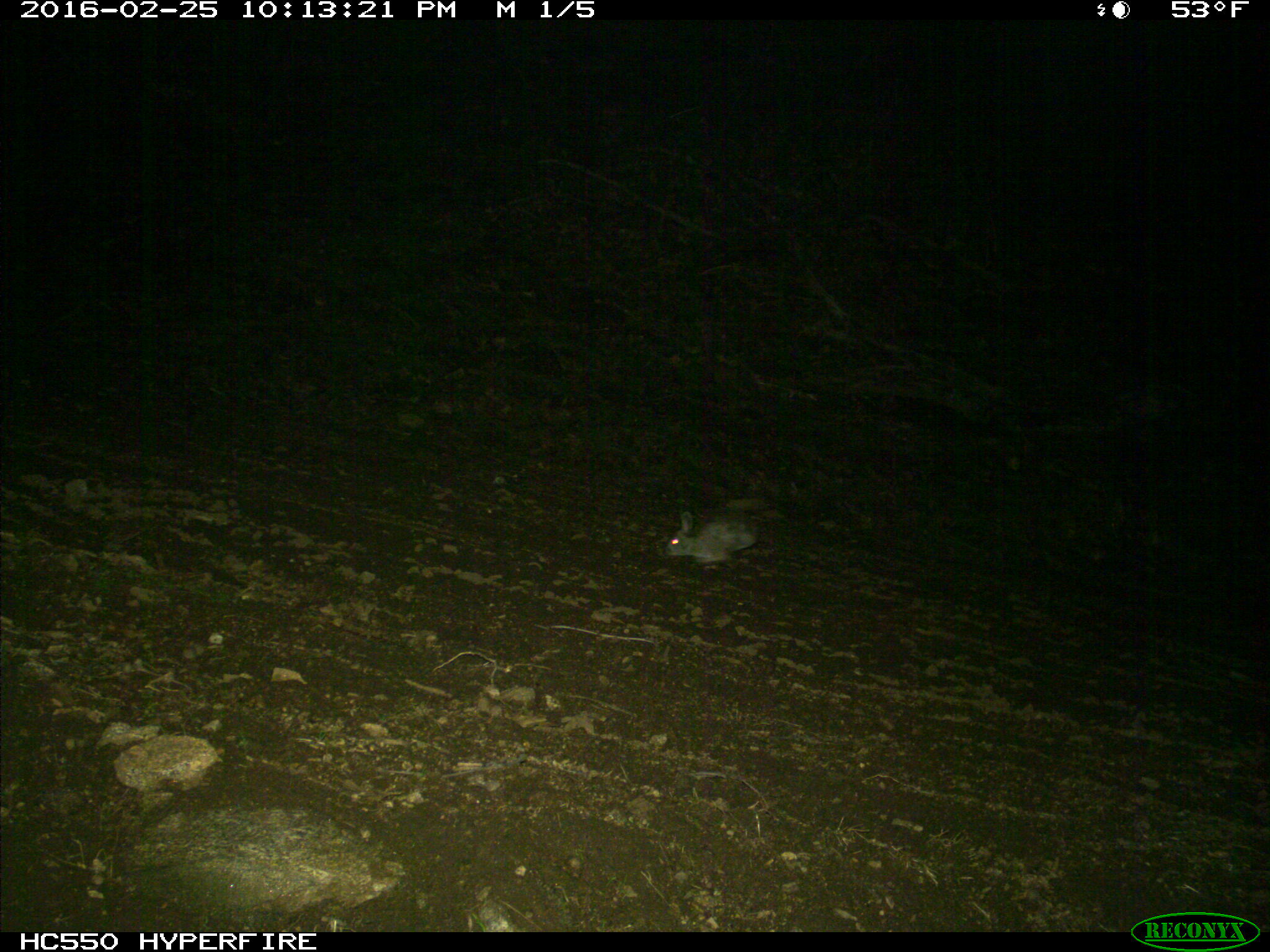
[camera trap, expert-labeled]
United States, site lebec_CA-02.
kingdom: Animalia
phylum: Chordata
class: Mammalia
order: Lagomorpha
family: Leporidae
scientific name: Leporidae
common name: rabbits and hares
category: unidentified rabbit